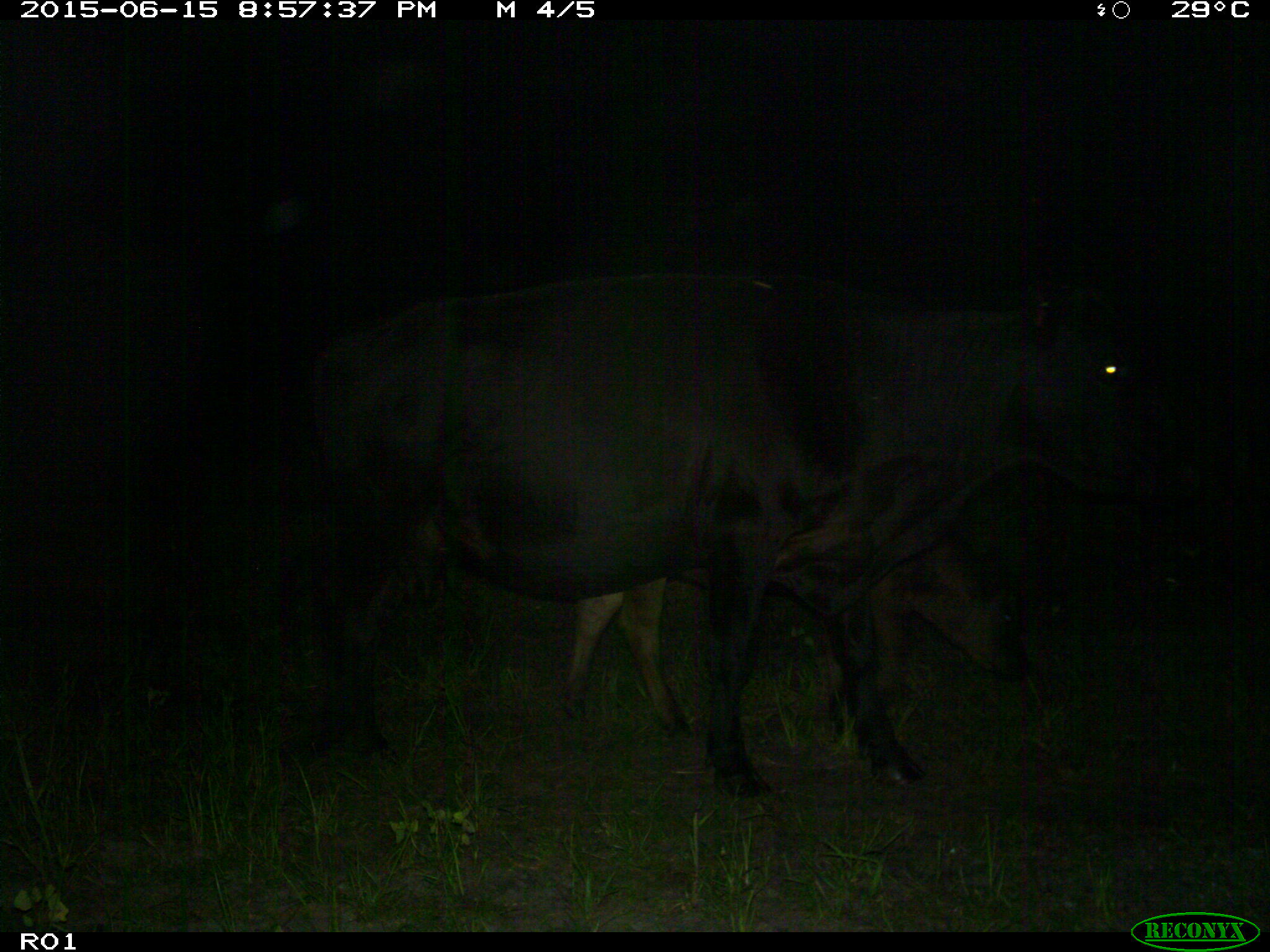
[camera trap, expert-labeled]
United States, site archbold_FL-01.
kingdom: Animalia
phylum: Chordata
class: Mammalia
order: Artiodactyla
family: Bovidae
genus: Bos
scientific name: Bos taurus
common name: domestic cow